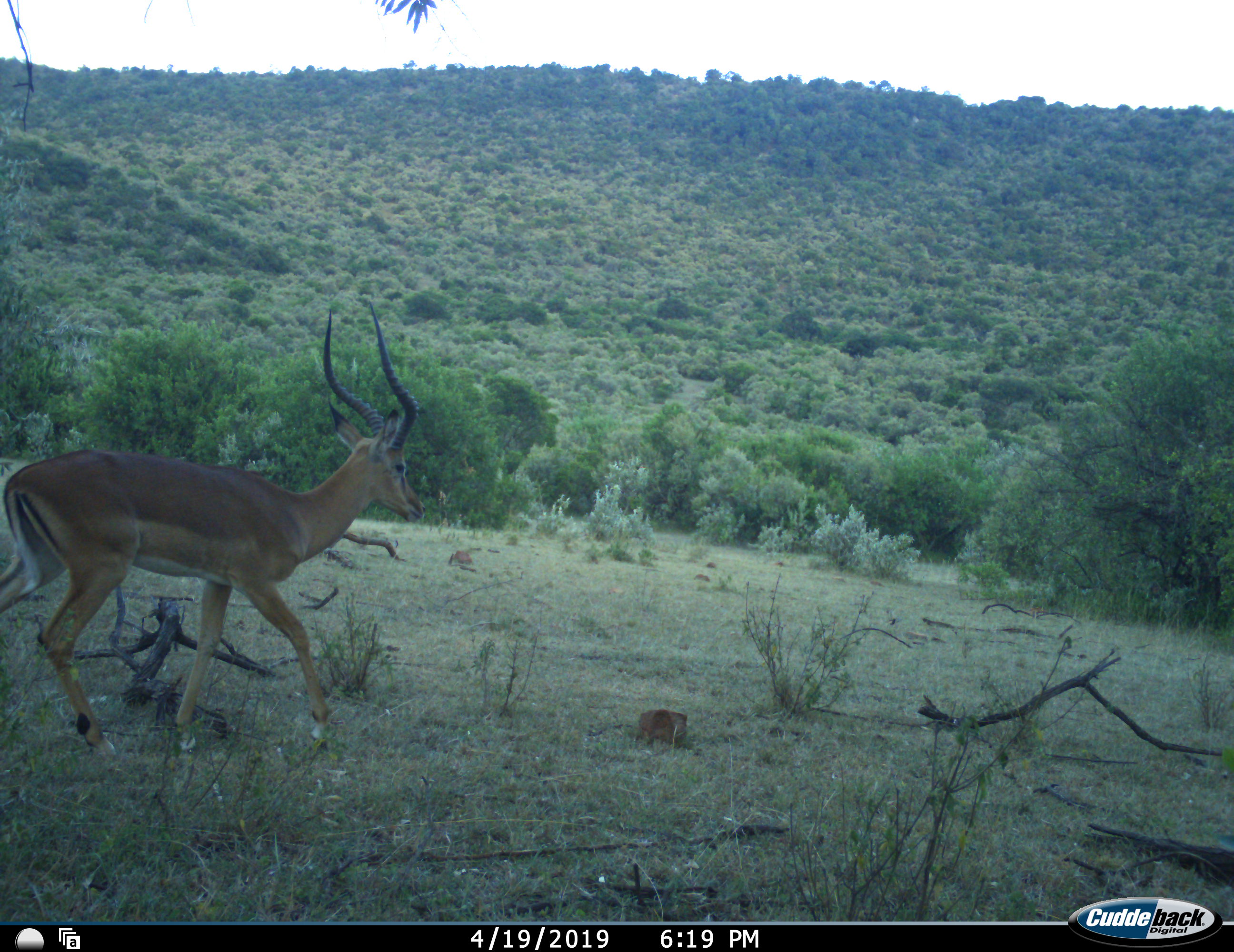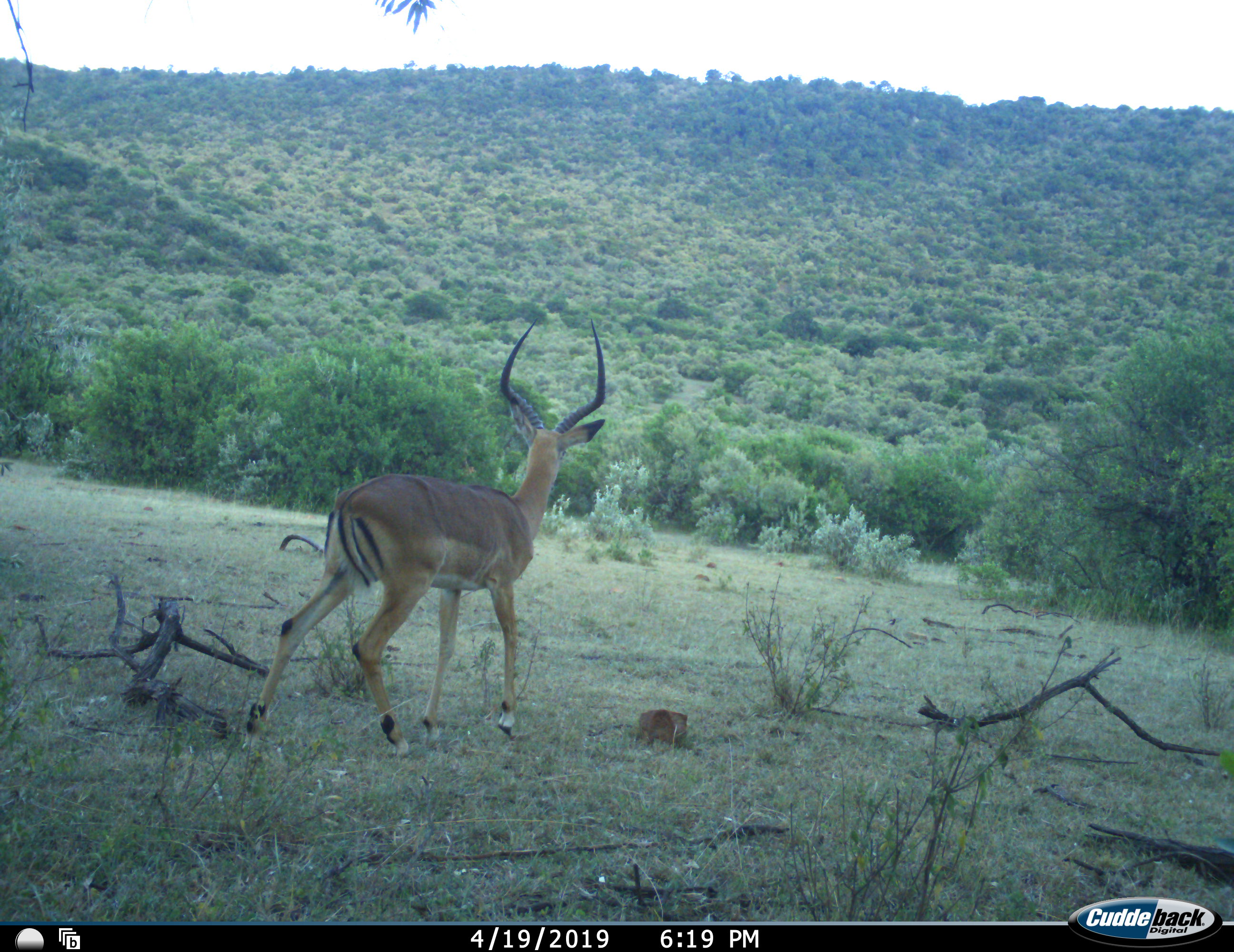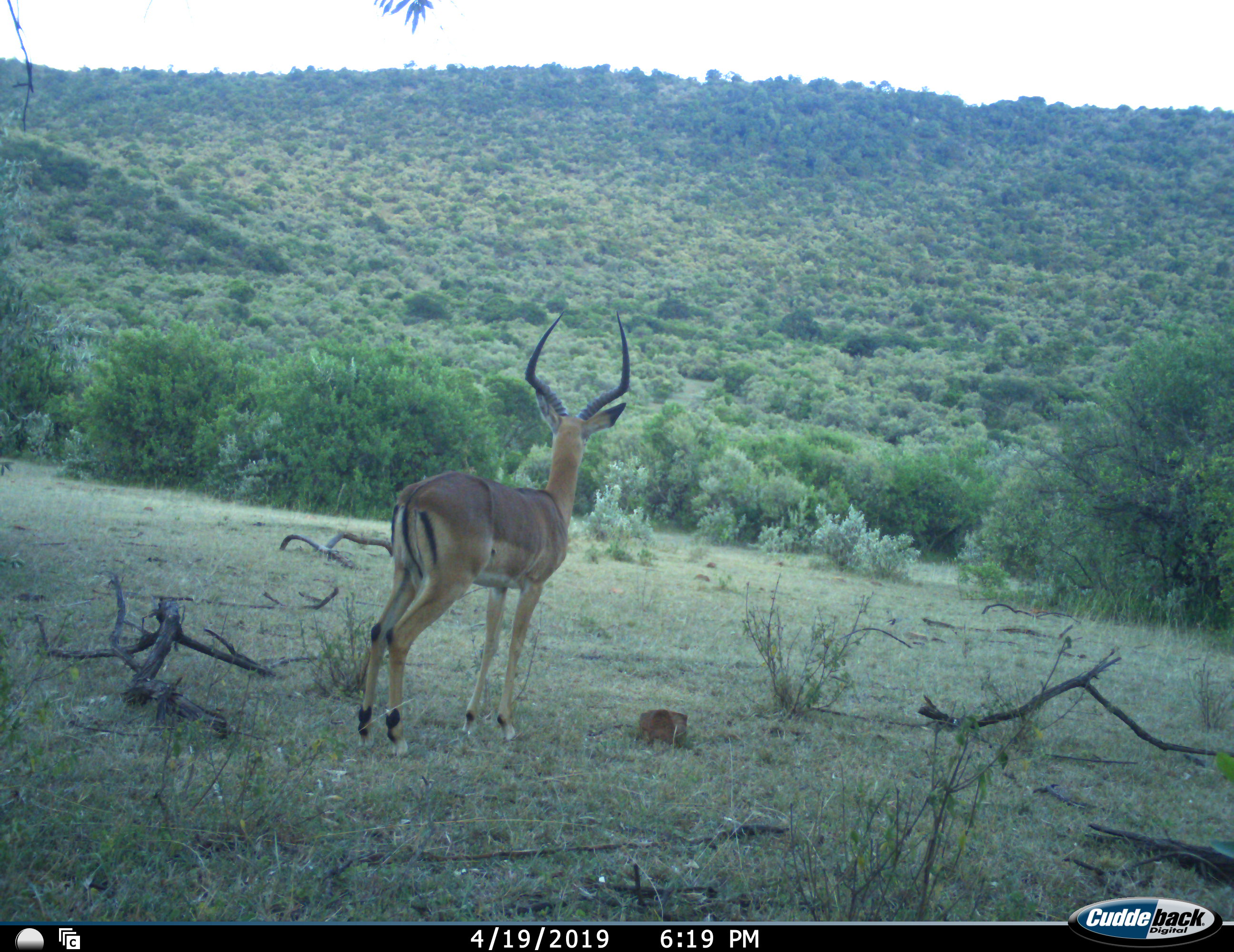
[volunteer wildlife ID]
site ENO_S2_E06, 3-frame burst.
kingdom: Animalia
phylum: Chordata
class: Mammalia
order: Artiodactyla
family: Bovidae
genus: Aepyceros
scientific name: Aepyceros melampus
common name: impala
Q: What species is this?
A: Impala (Aepyceros melampus).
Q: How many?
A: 1.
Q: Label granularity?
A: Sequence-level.